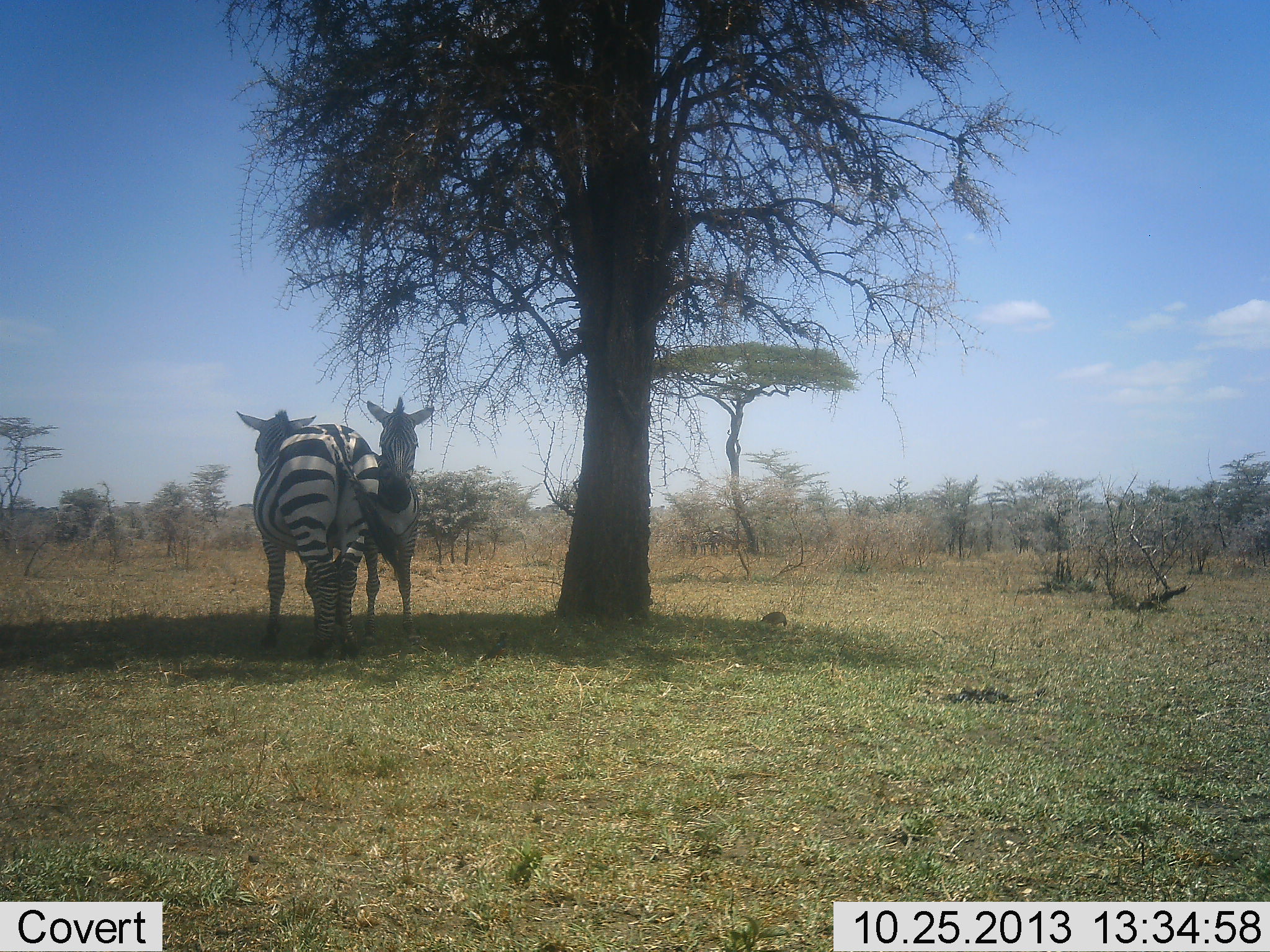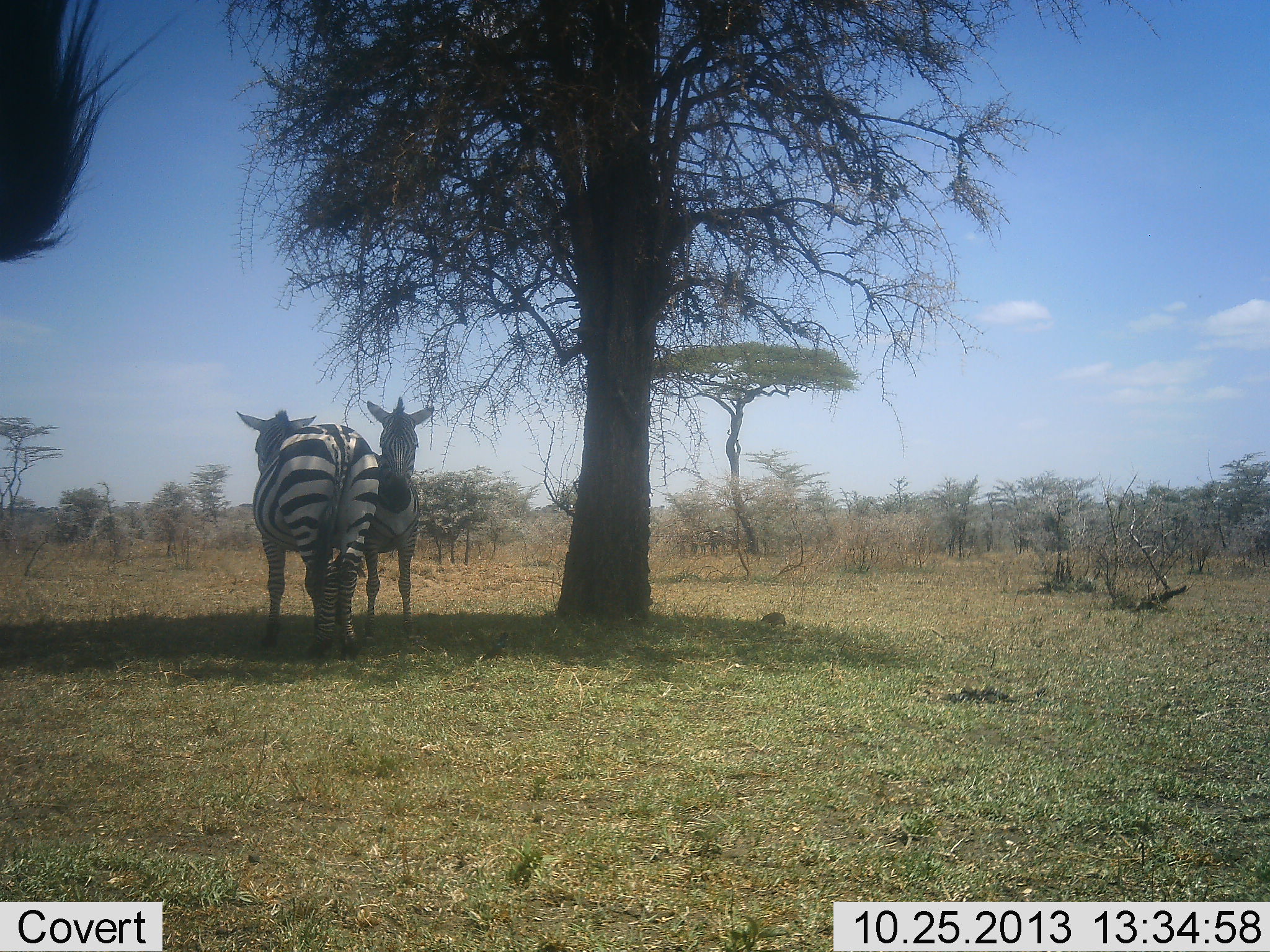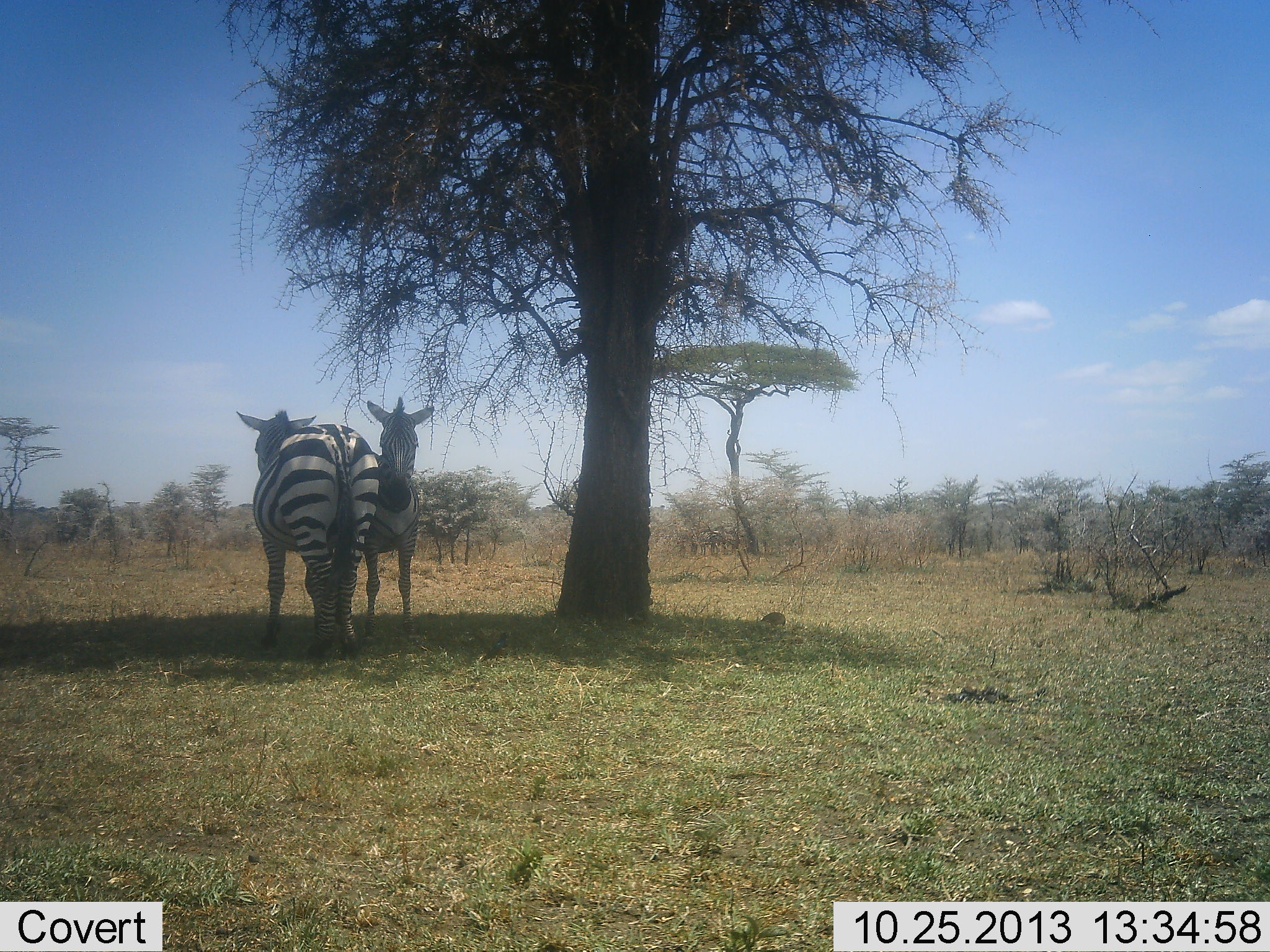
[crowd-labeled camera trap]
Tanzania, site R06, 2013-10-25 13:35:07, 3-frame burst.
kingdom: Animalia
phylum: Chordata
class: Mammalia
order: Perissodactyla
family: Equidae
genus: Equus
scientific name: Equus quagga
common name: plains zebra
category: zebra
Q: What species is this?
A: Zebra (plains zebra) (Equus quagga).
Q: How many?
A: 3.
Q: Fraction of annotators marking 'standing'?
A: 100%.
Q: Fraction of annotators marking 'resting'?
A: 9%.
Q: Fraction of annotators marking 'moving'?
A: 0%.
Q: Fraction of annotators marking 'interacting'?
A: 9%.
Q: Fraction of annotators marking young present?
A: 0%.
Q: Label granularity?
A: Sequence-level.